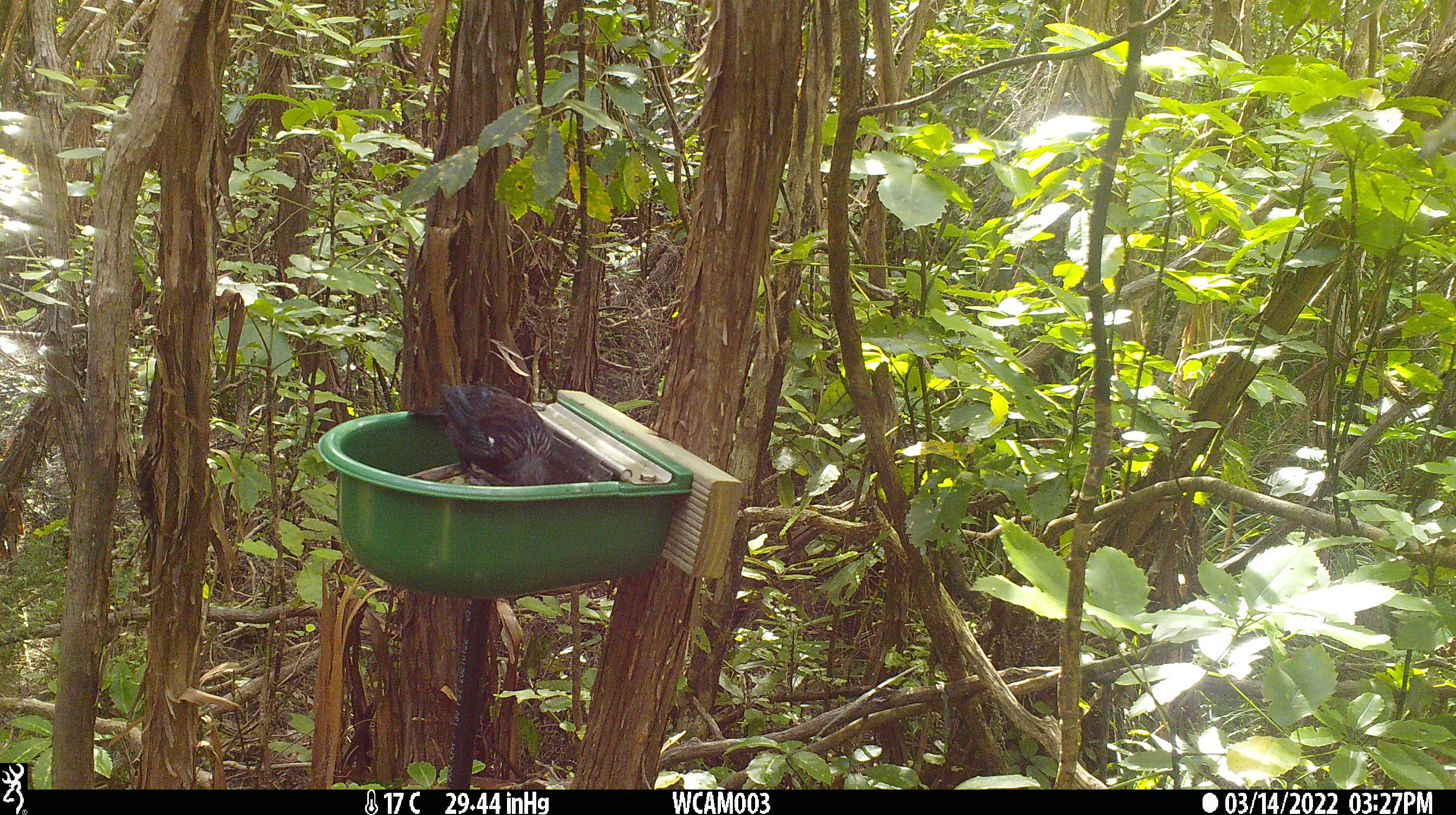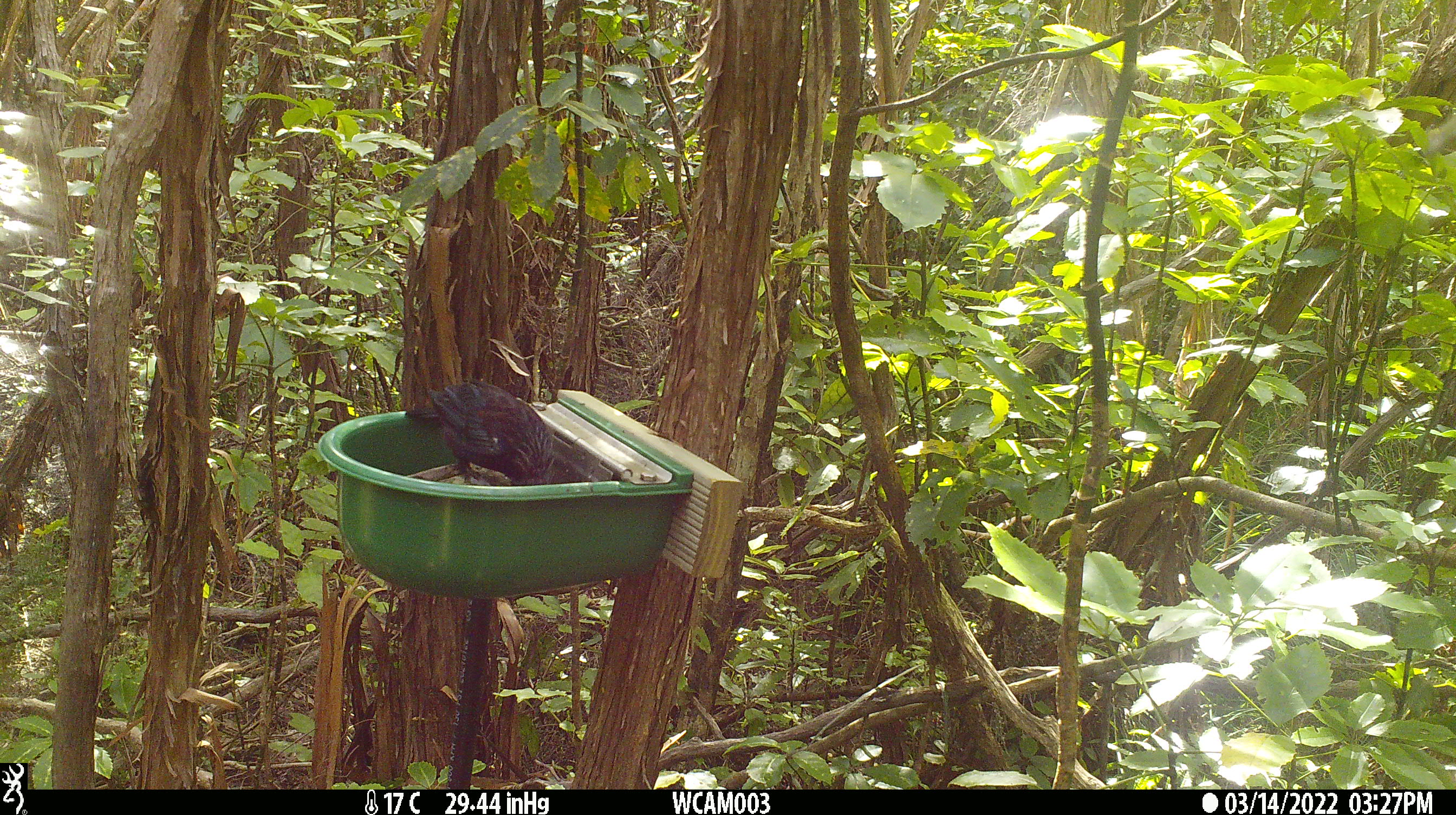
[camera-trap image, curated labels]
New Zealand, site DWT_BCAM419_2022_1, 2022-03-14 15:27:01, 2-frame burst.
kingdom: Animalia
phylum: Chordata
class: Aves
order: Passeriformes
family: Meliphagidae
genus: Prosthemadera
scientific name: Prosthemadera novaeseelandiae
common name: tui